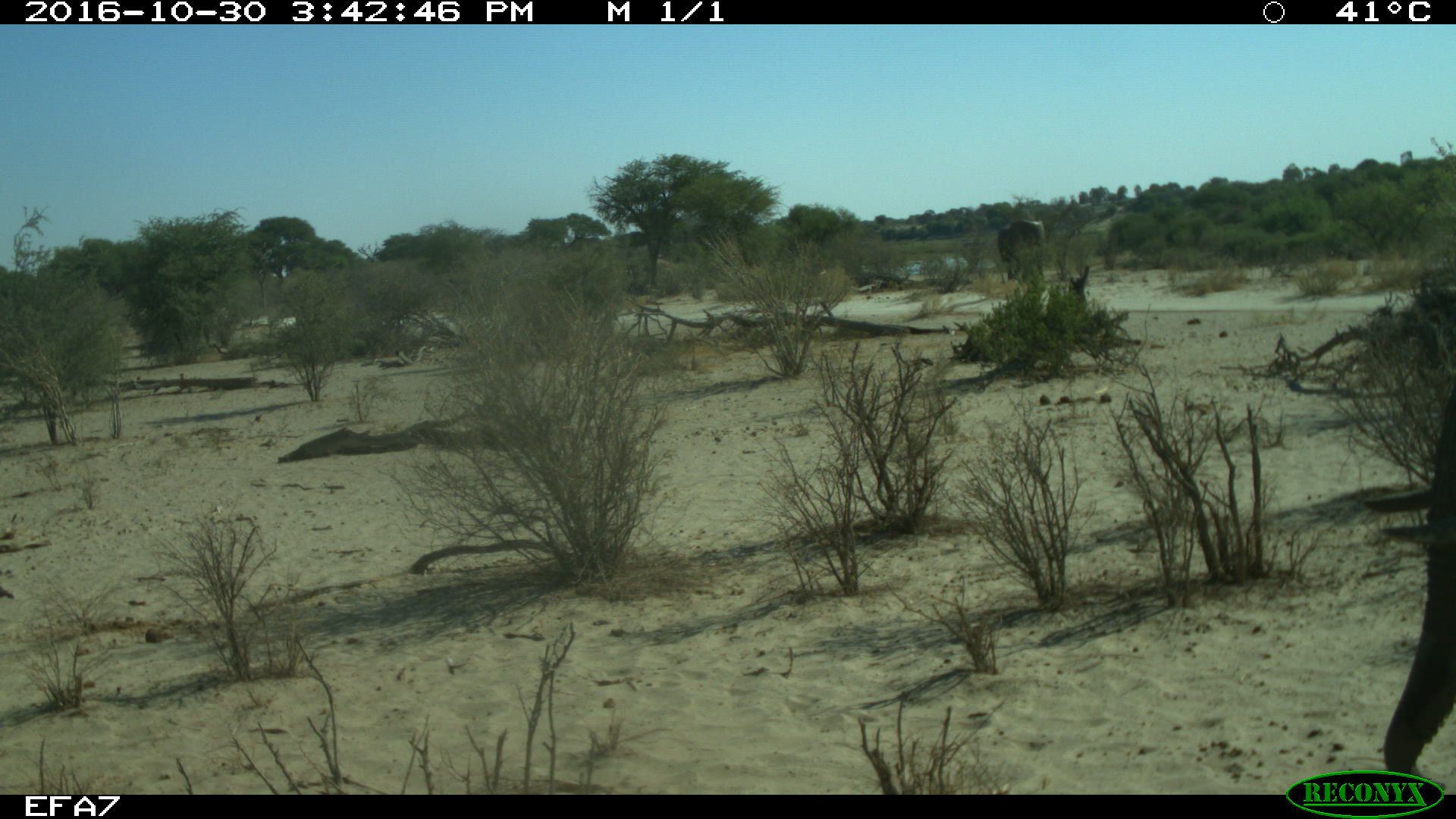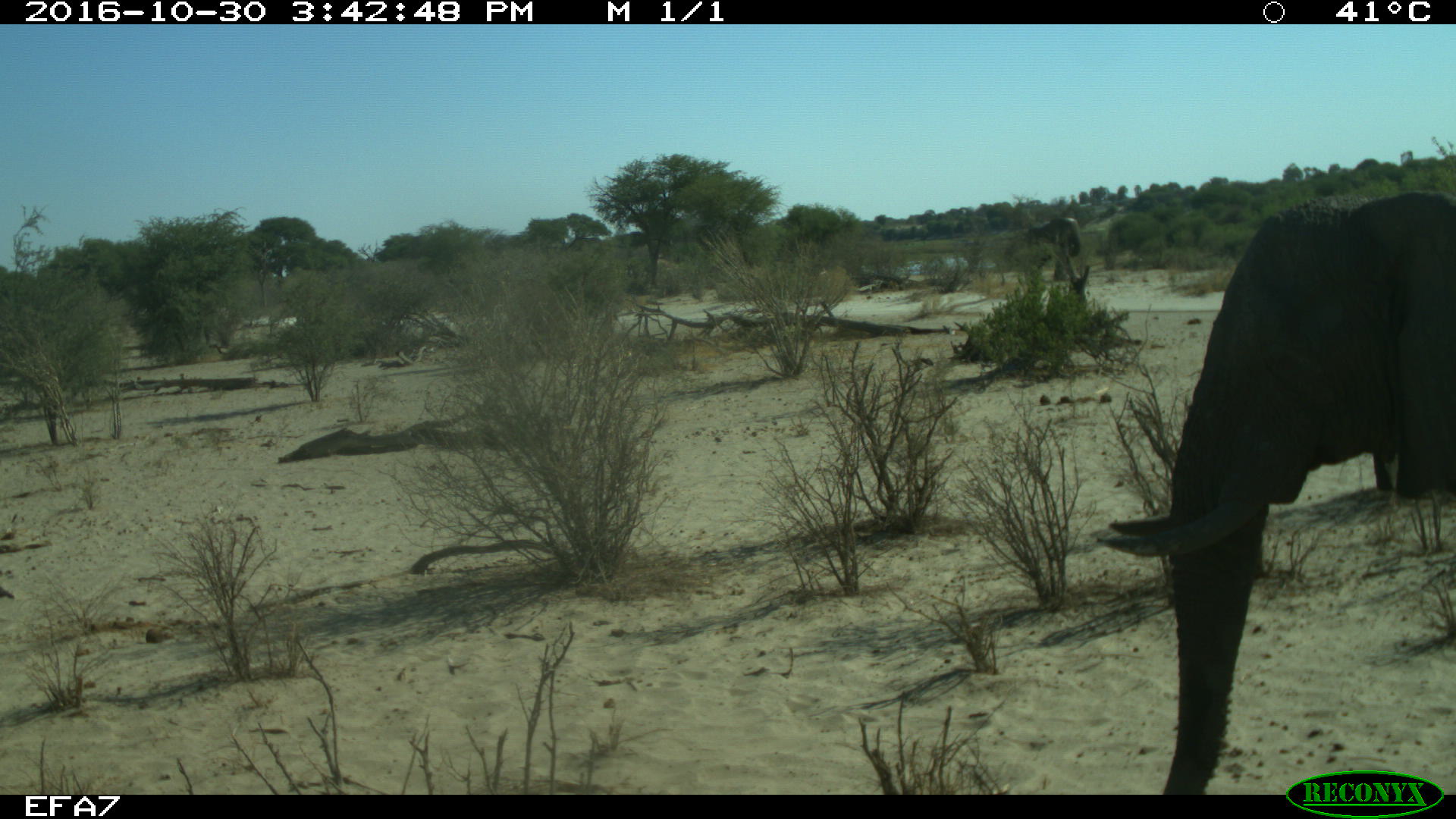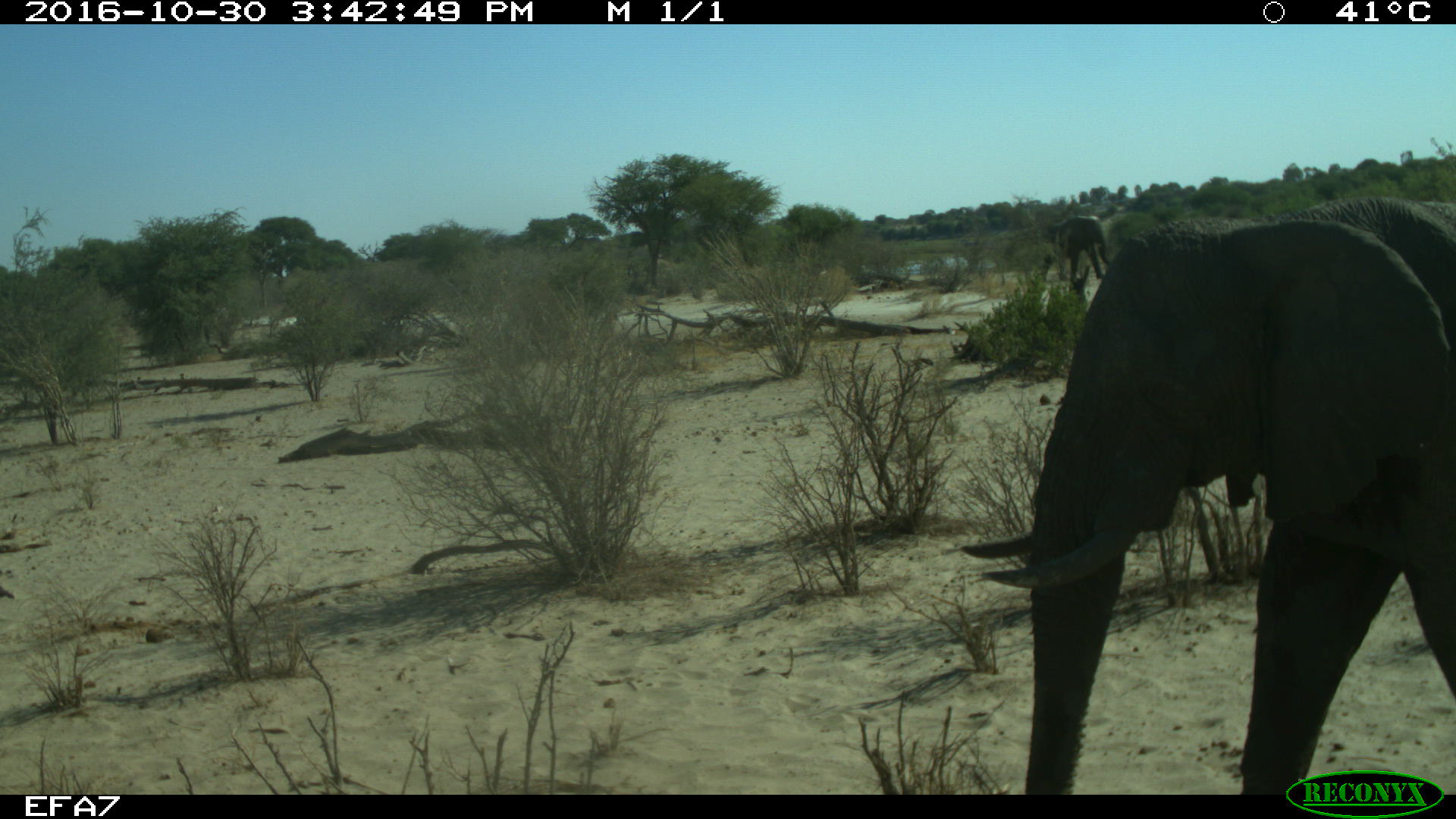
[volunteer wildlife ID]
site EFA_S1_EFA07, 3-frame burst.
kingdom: Animalia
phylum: Chordata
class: Mammalia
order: Proboscidea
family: Elephantidae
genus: Loxodonta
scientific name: Loxodonta africana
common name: african bush elephant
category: elephant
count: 2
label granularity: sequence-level